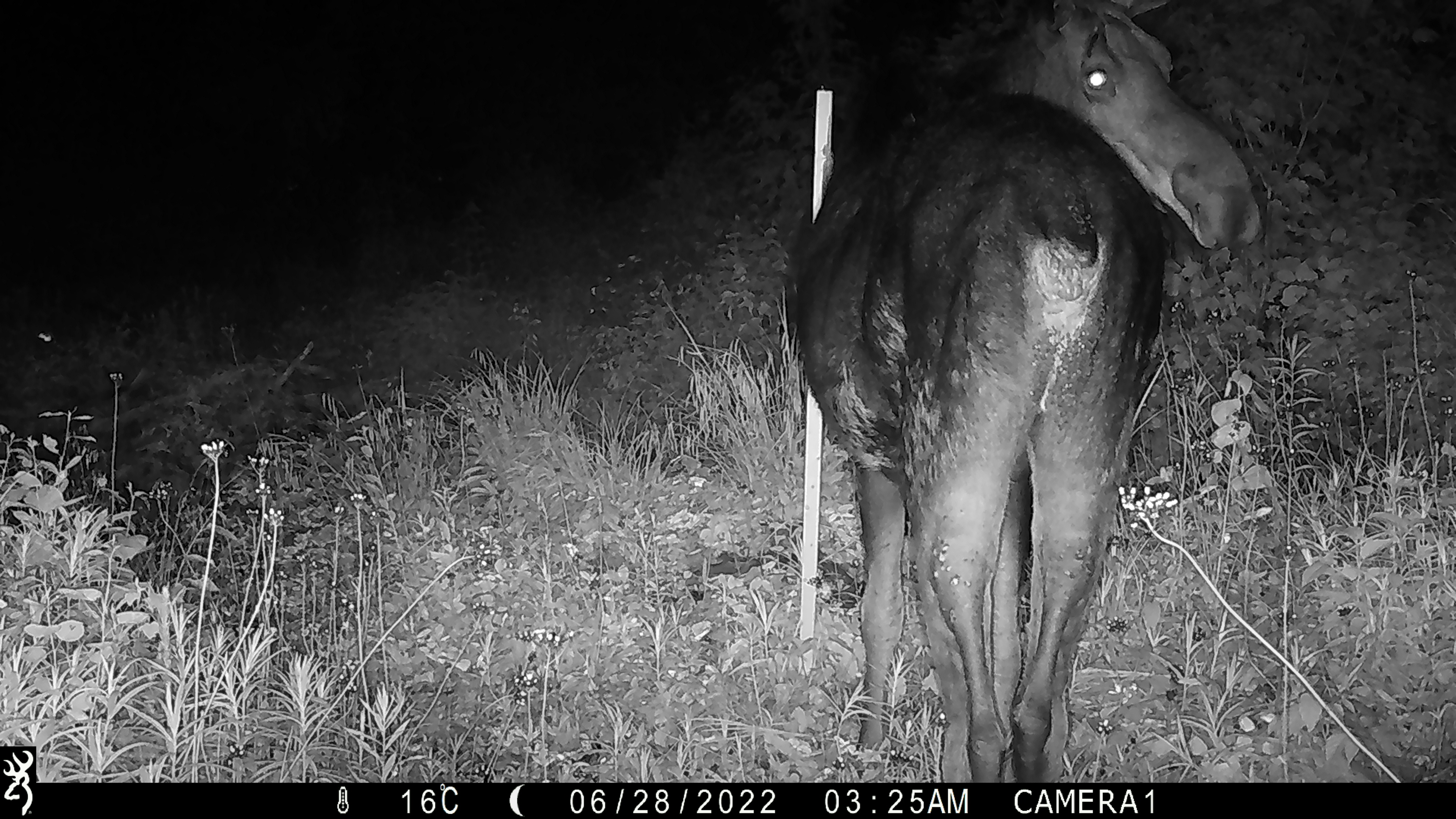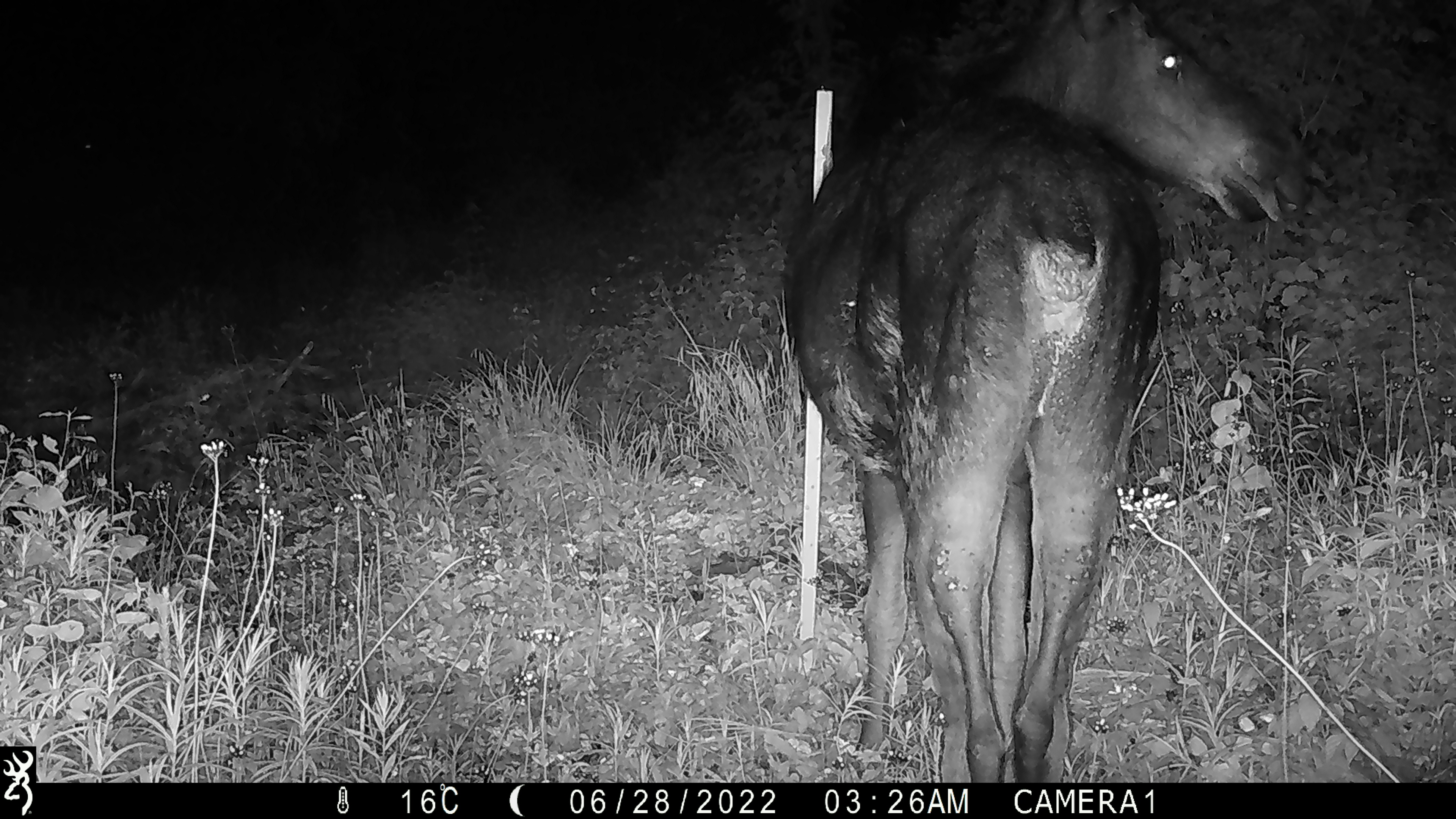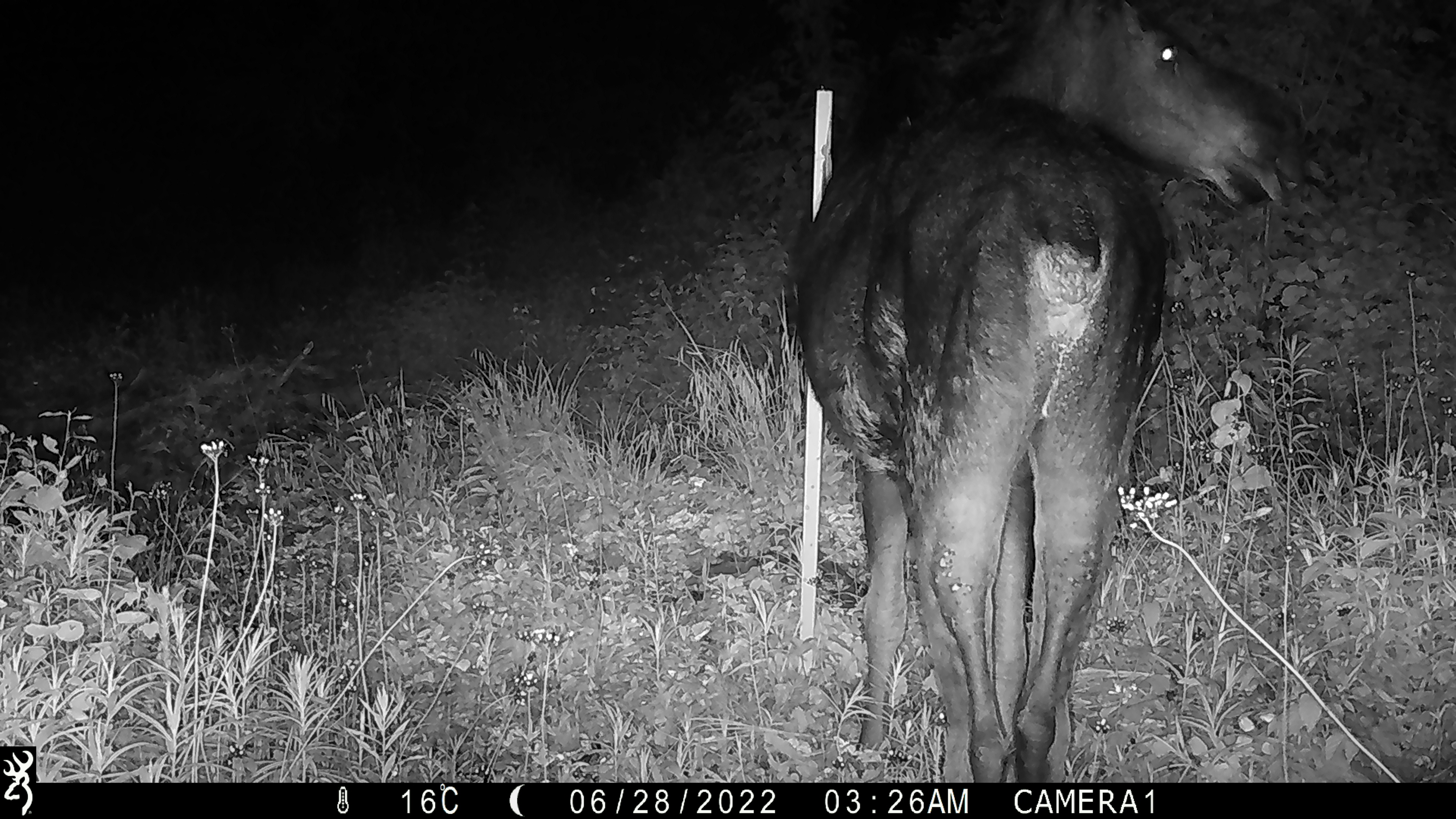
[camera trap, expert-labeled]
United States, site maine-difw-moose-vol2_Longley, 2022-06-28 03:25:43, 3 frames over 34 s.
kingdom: Animalia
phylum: Chordata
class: Mammalia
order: Artiodactyla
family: Cervidae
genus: Alces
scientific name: Alces alces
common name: moose